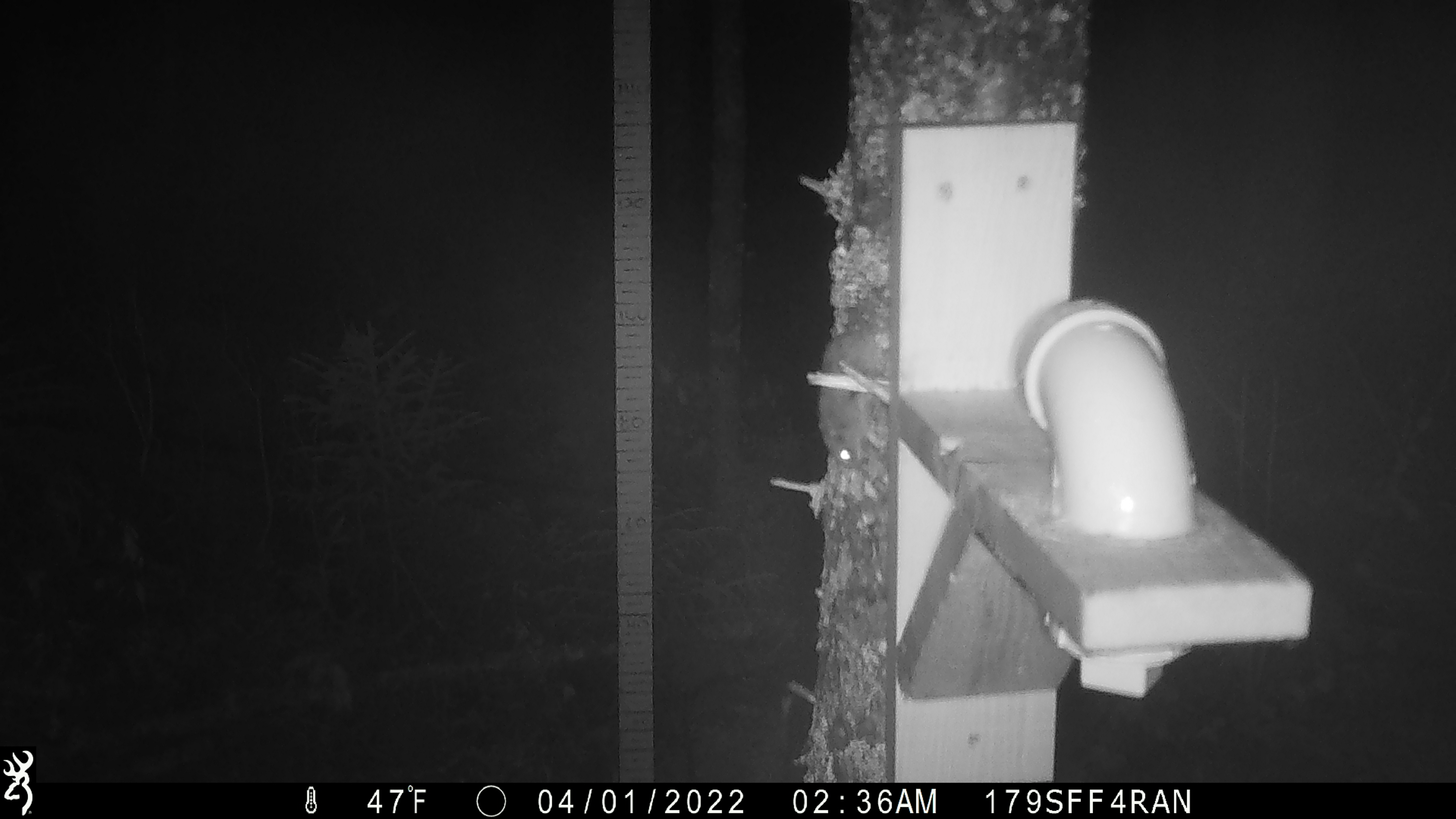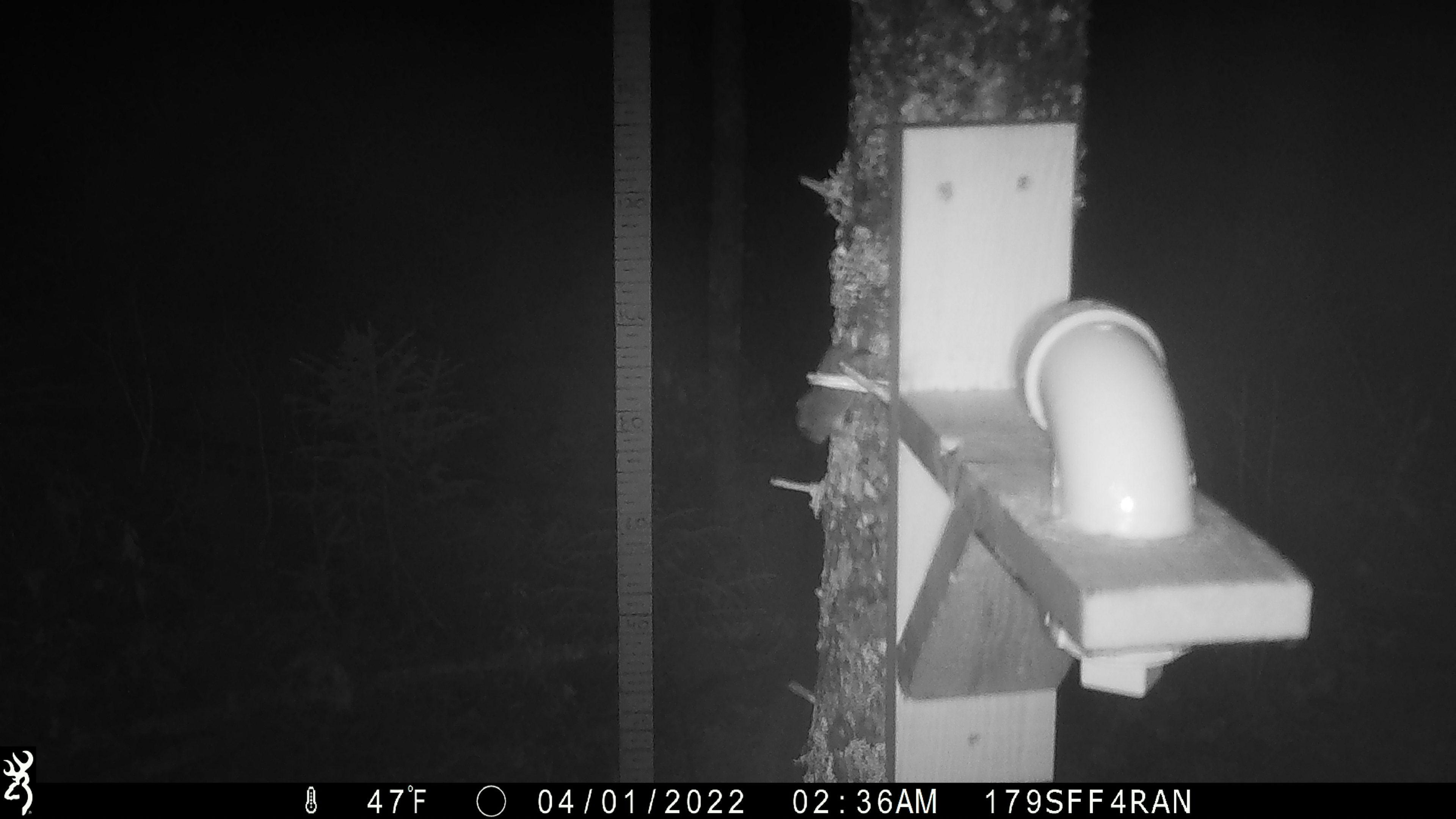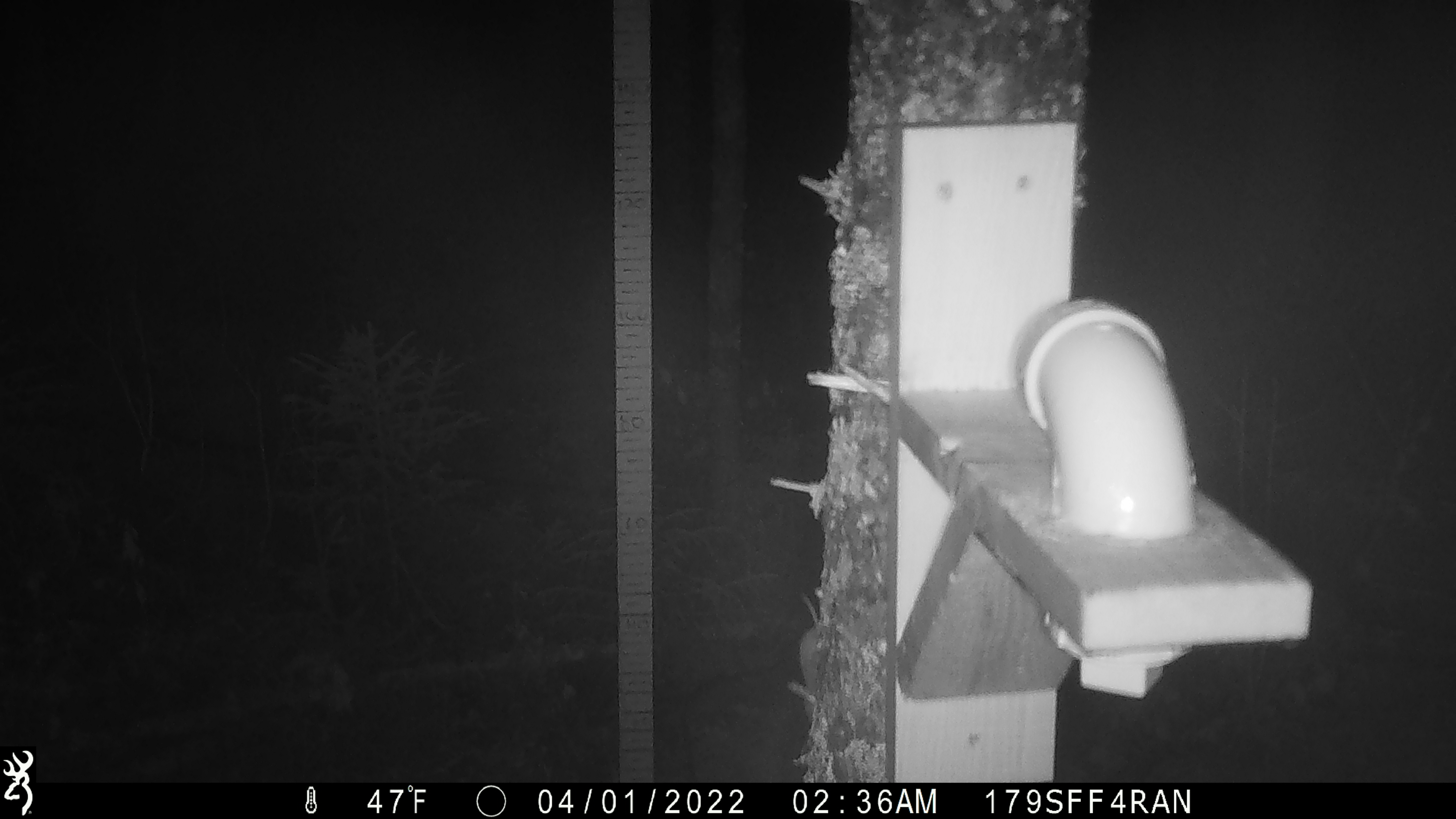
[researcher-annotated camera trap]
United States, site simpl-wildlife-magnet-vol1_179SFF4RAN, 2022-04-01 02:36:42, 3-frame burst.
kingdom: Animalia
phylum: Chordata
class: Mammalia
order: Rodentia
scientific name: Rodentia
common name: mouse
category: mouse sp.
Mouse sp. (mouse) (Rodentia).